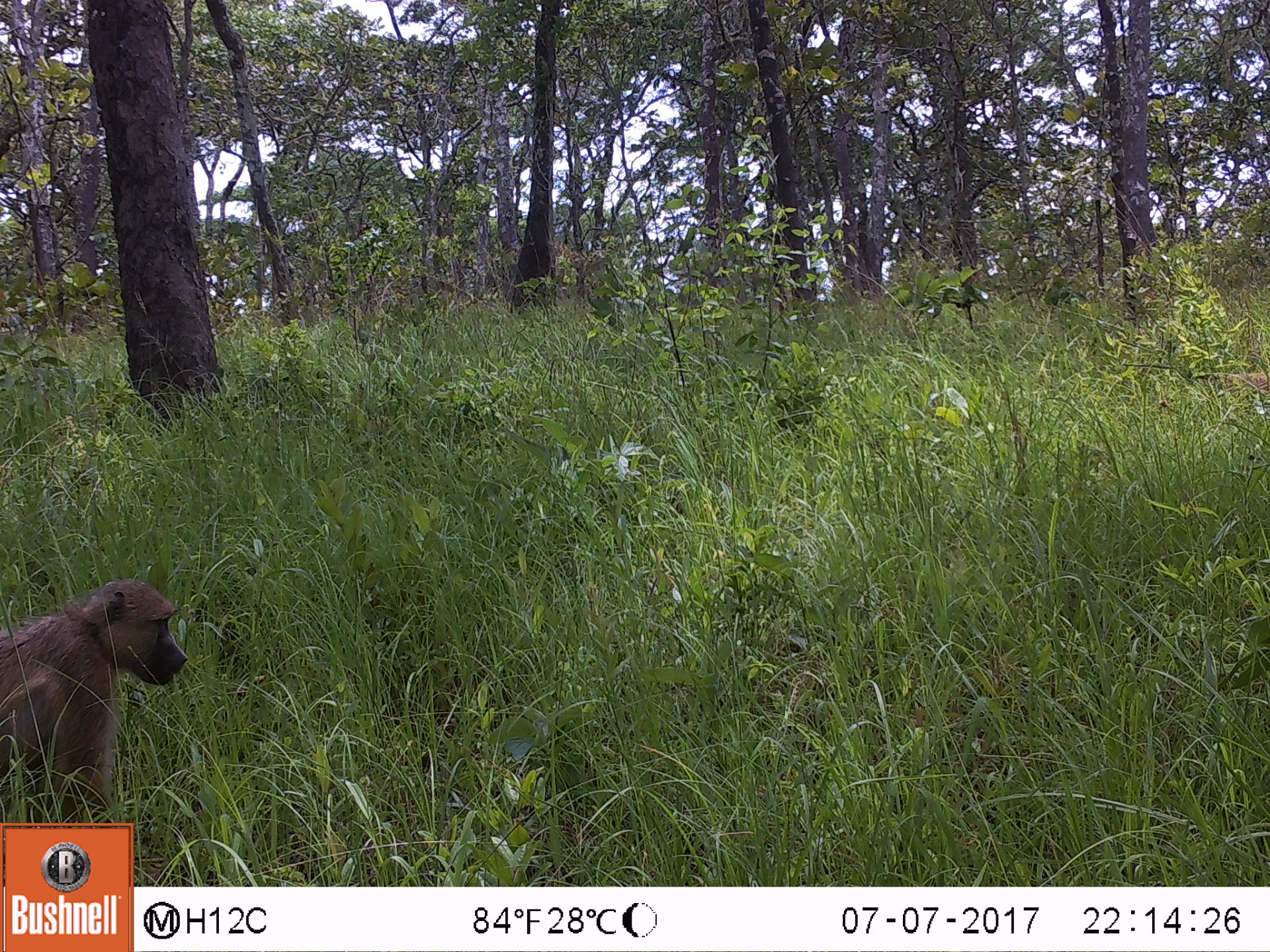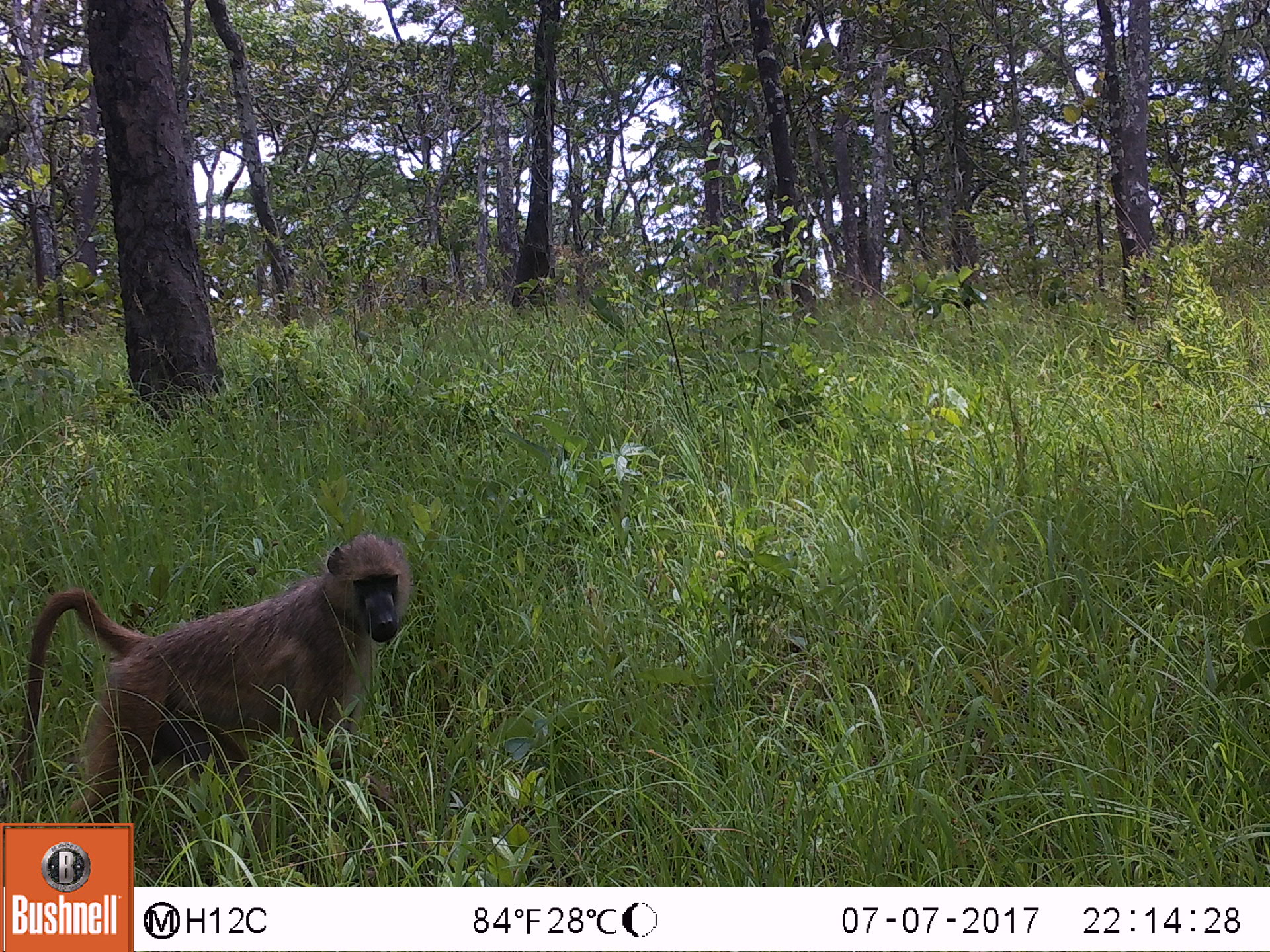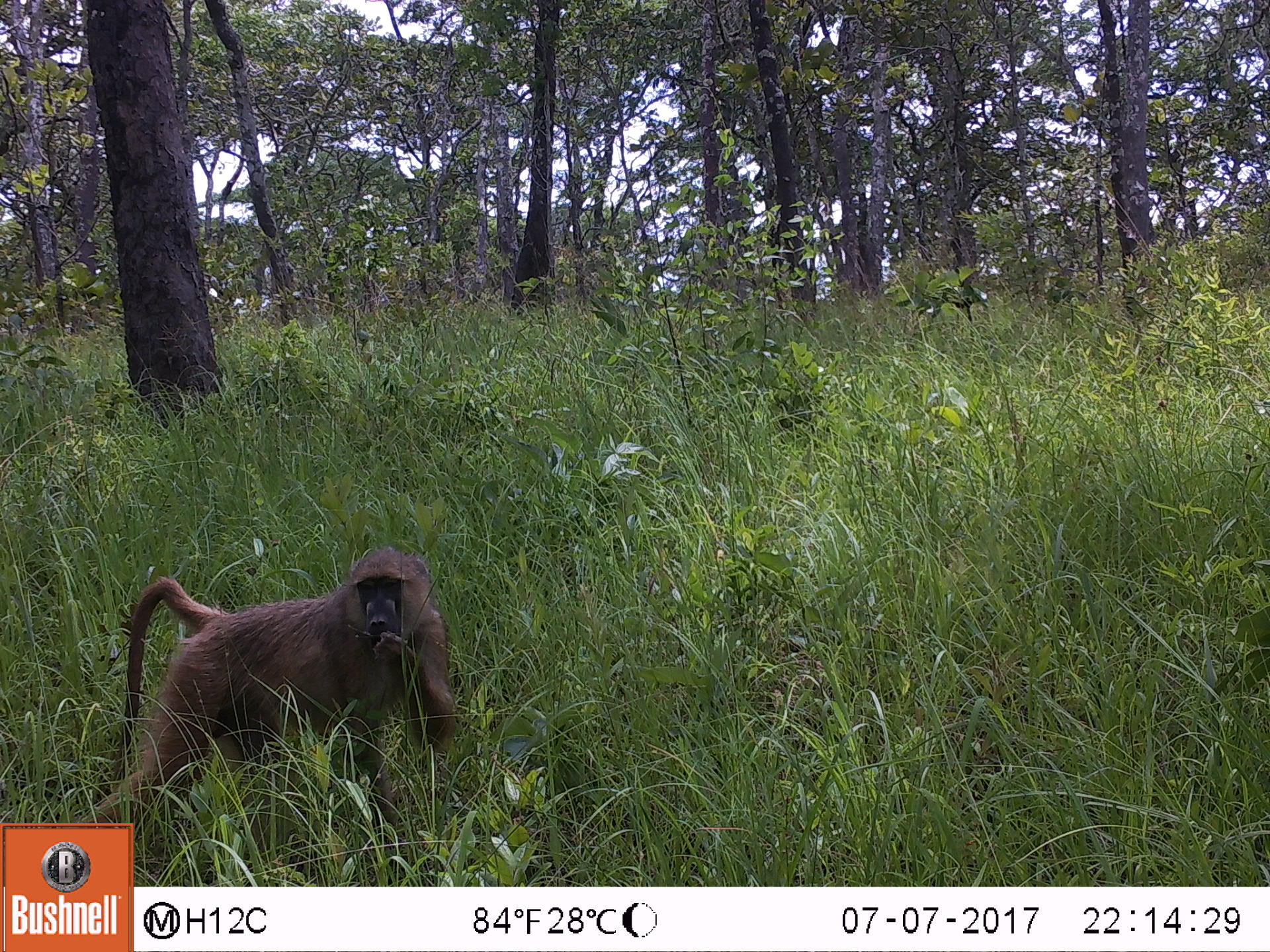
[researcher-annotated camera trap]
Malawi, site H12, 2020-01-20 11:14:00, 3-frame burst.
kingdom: Animalia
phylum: Chordata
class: Mammalia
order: Primates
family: Cercopithecidae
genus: Papio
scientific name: Papio cynocephalus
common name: yellow baboon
Yellow baboon (Papio cynocephalus), count 1.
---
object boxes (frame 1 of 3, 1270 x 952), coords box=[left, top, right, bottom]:
yellow baboon: box=[3, 575, 194, 819]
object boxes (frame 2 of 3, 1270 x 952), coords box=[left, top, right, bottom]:
yellow baboon: box=[12, 530, 415, 809]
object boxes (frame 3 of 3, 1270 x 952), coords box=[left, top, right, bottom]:
yellow baboon: box=[76, 550, 462, 818]